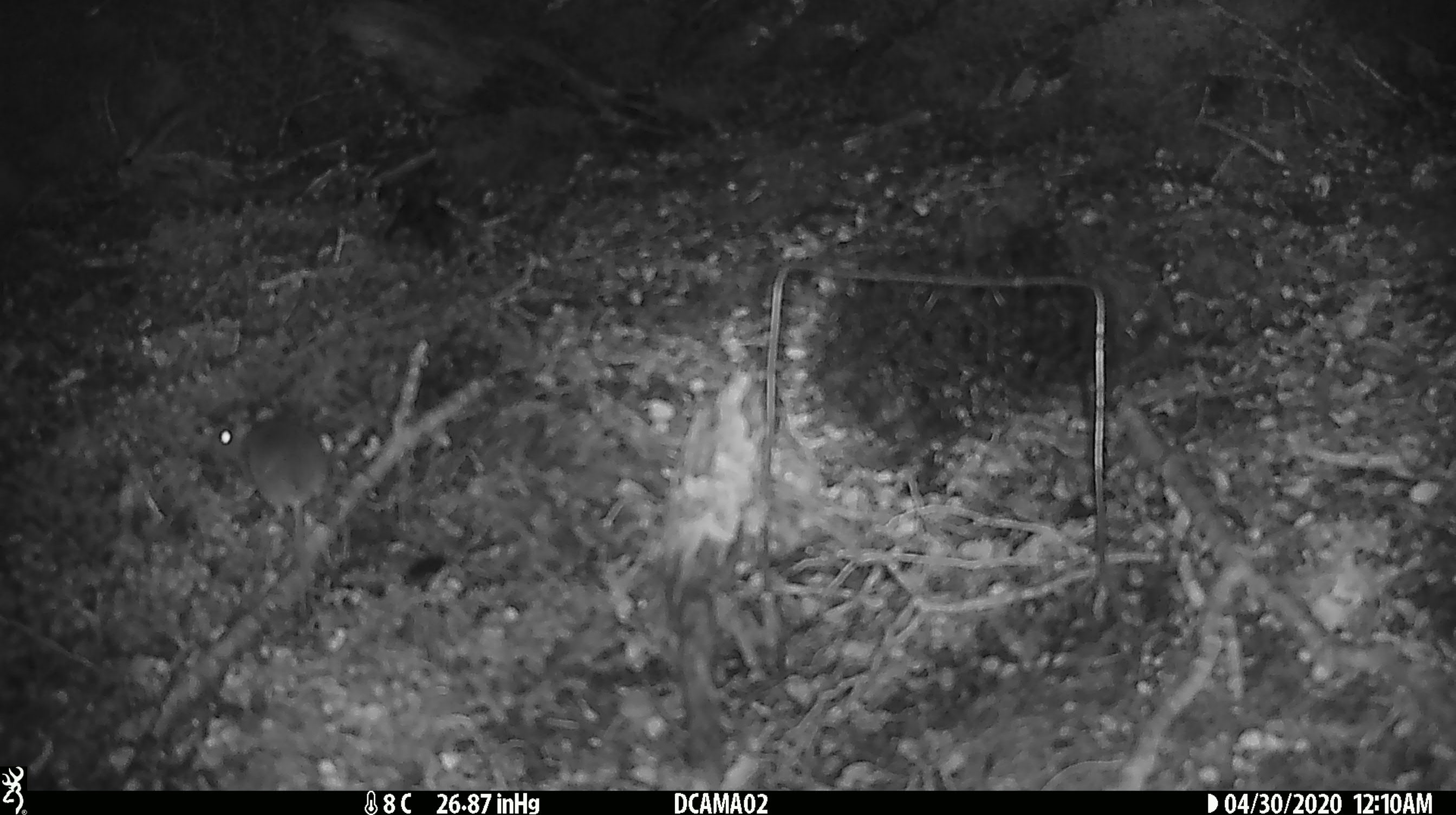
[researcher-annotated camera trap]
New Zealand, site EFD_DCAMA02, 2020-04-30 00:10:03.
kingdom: Animalia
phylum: Chordata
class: Mammalia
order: Rodentia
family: Muridae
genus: Mus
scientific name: Mus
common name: mouse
Mouse (Mus).